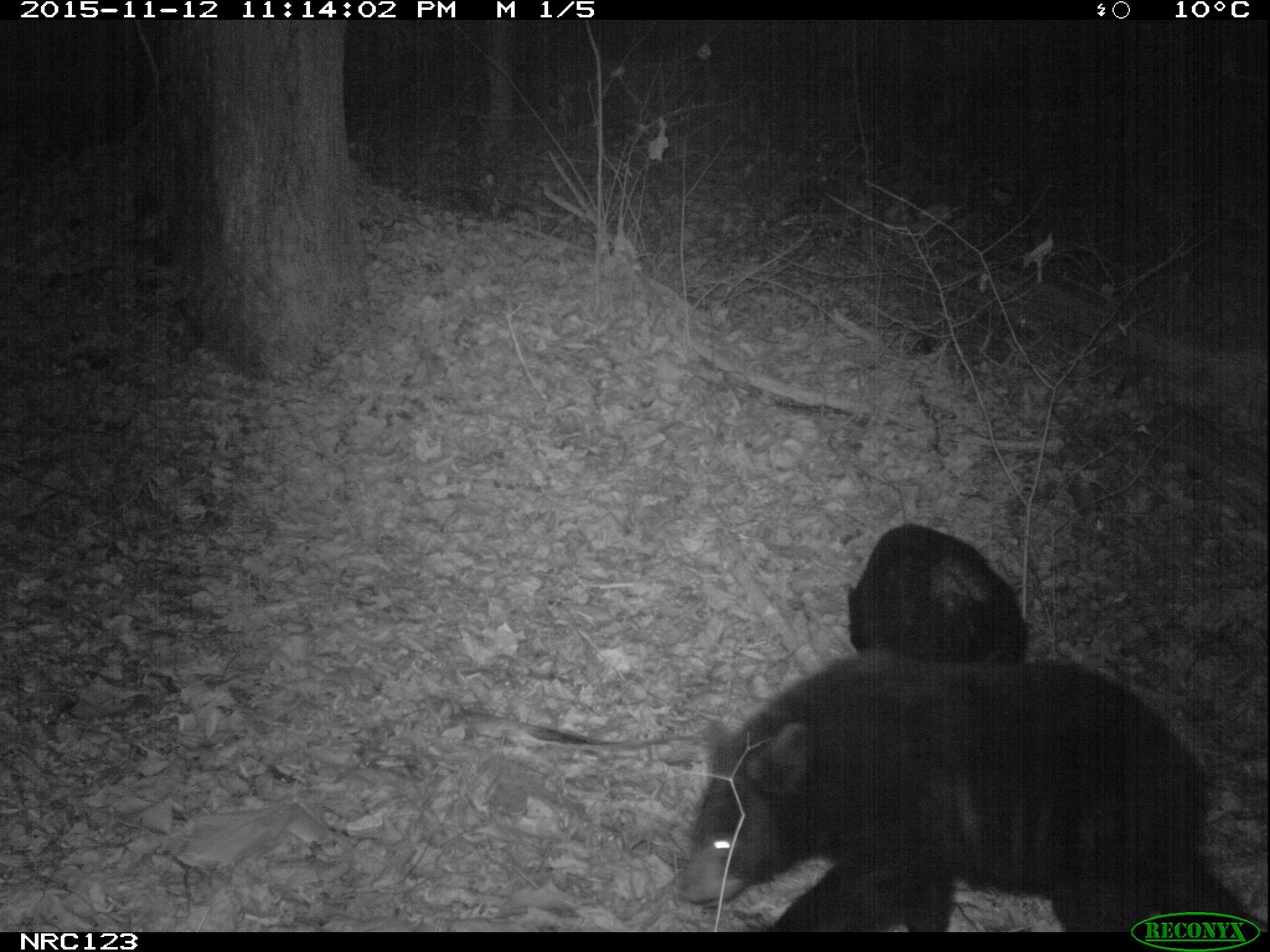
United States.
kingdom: Animalia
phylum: Chordata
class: Mammalia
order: Carnivora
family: Ursidae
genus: Ursus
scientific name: Ursus americanus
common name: american black bear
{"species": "American Black Bear (Ursus americanus)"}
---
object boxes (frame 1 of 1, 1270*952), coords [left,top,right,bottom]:
American Black Bear: [698,653,1242,929]; [839,516,1037,665]